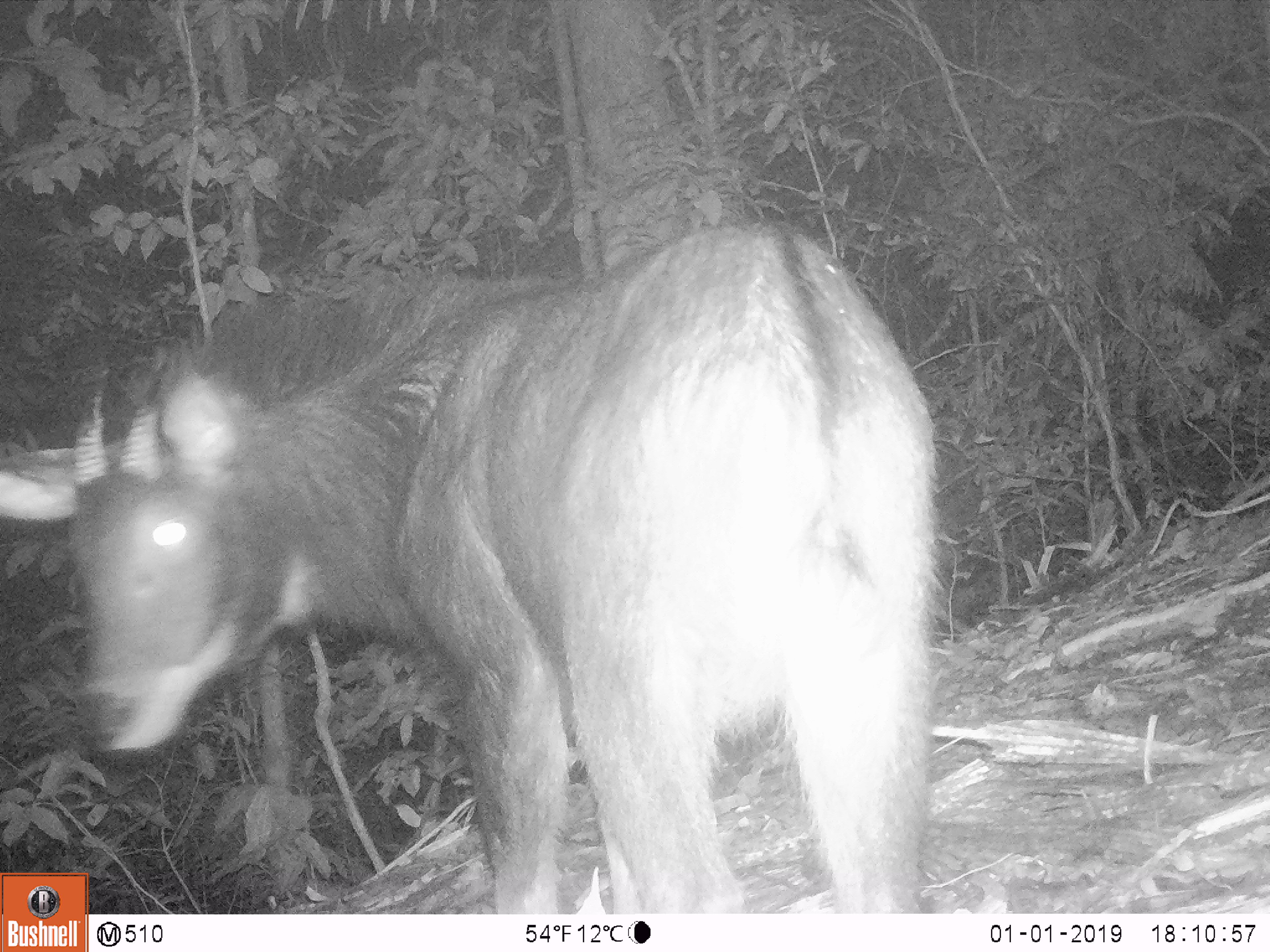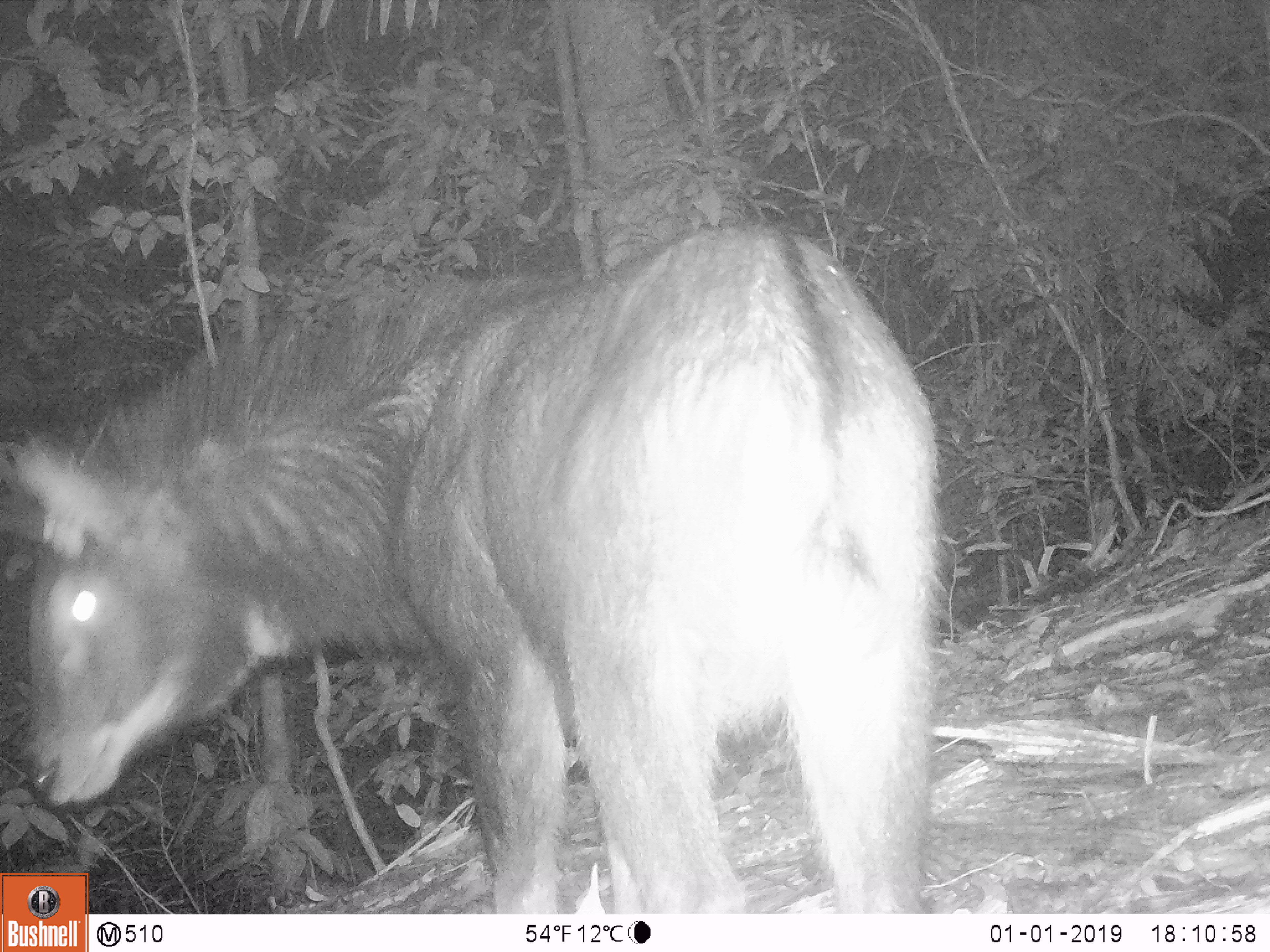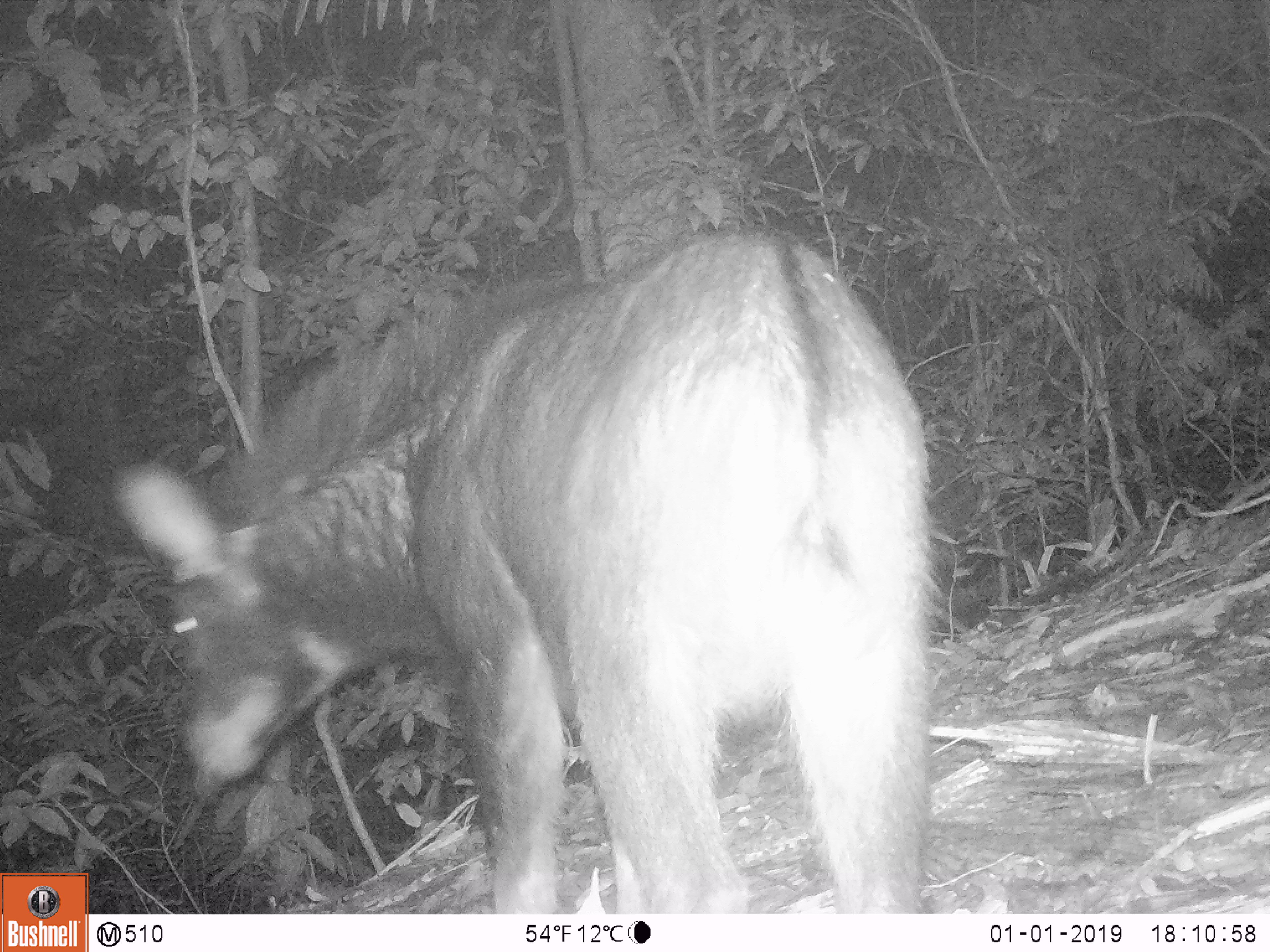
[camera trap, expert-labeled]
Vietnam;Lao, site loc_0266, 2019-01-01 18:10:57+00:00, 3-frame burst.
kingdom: Animalia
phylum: Chordata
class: Mammalia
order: Artiodactyla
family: Bovidae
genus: Capricornis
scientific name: Capricornis sumatraensis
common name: chinese serow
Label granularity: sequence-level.